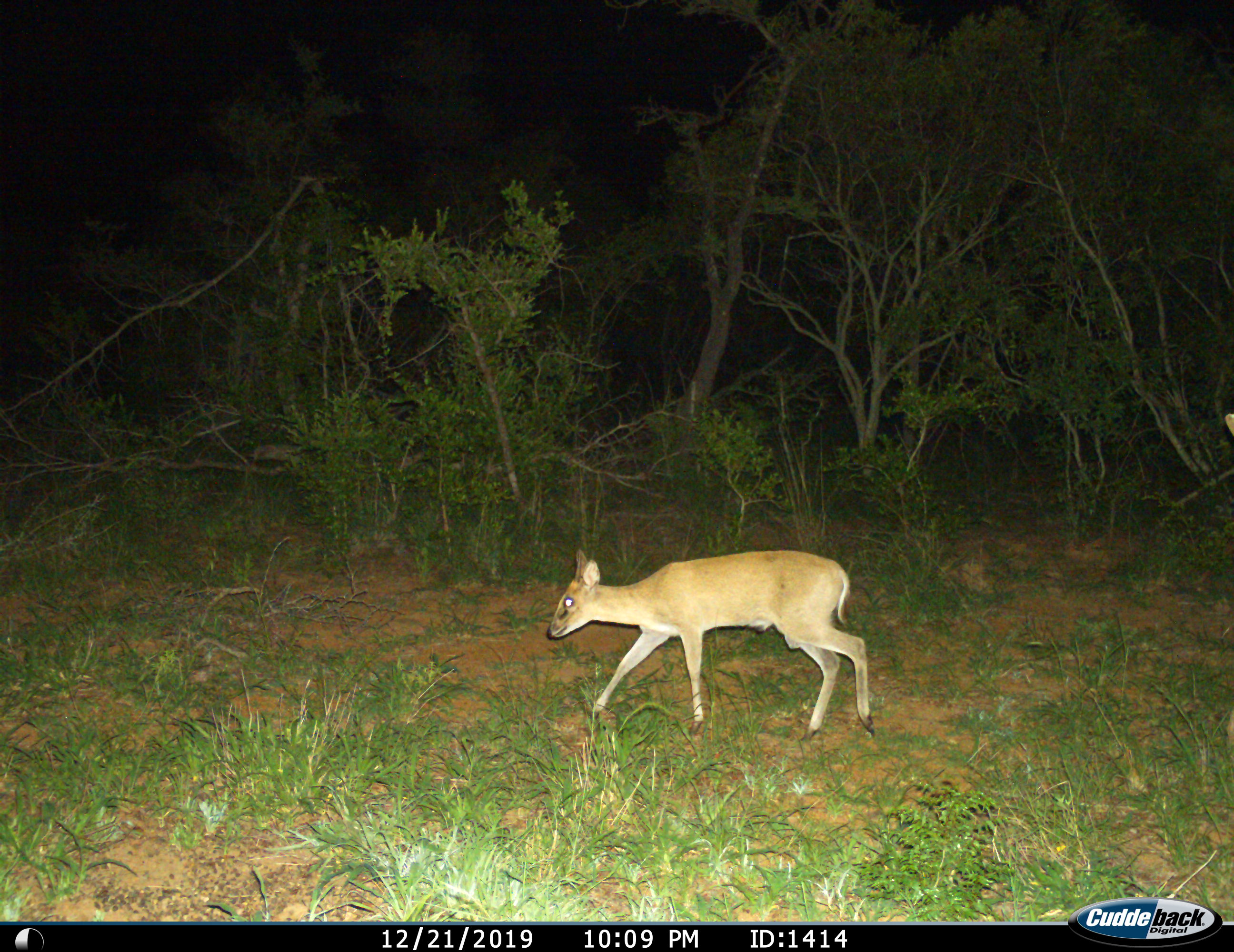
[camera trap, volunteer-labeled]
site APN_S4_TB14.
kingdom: Animalia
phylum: Chordata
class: Mammalia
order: Artiodactyla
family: Bovidae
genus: Sylvicapra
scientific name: Sylvicapra grimmia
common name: common duiker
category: duikercommongrey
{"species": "duikercommongrey (common duiker) (Sylvicapra grimmia)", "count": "1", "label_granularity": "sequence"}